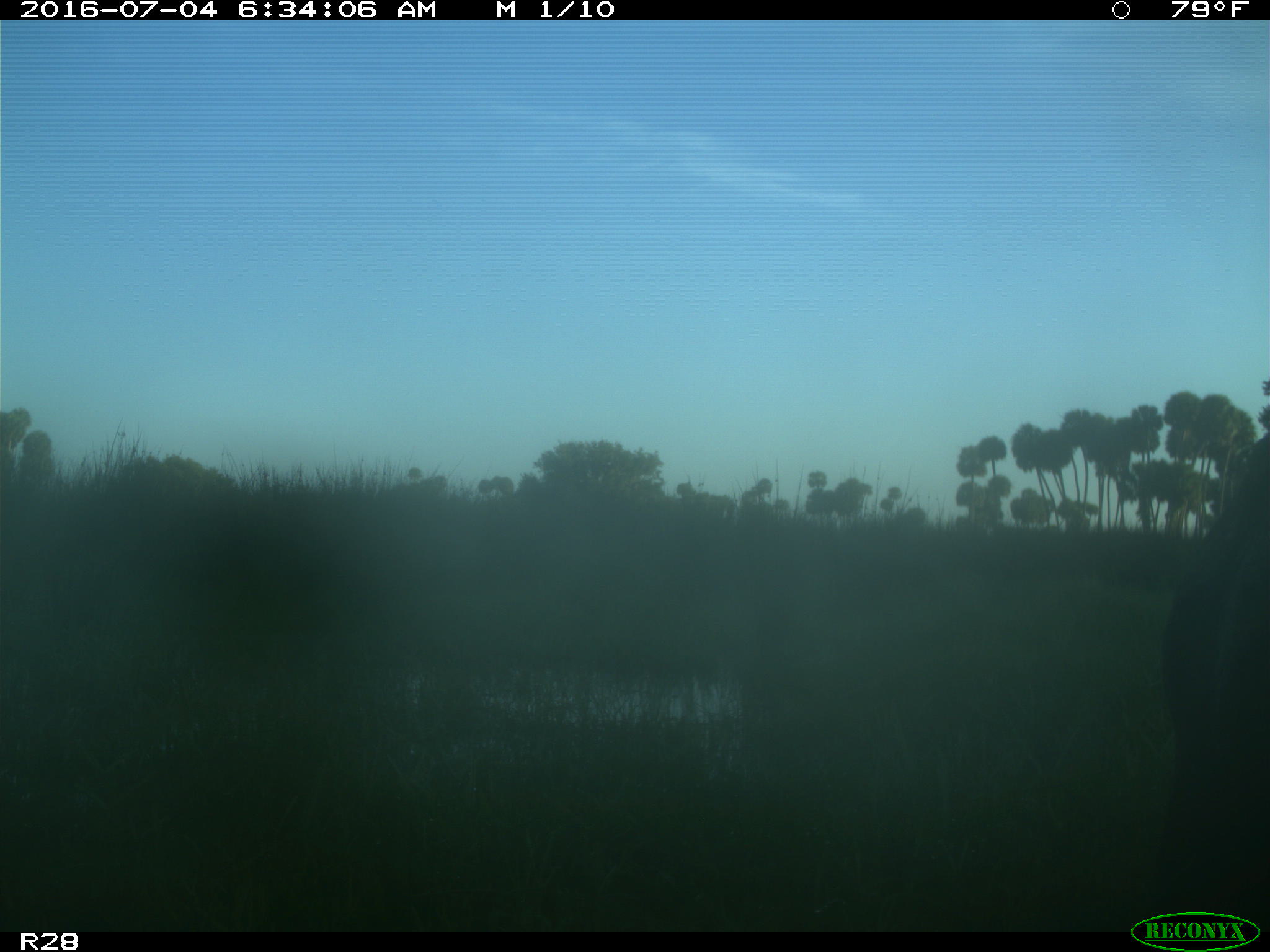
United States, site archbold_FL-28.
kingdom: Animalia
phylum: Chordata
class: Mammalia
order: Artiodactyla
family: Bovidae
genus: Bos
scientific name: Bos taurus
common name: domestic cow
Bos taurus (domestic cow).